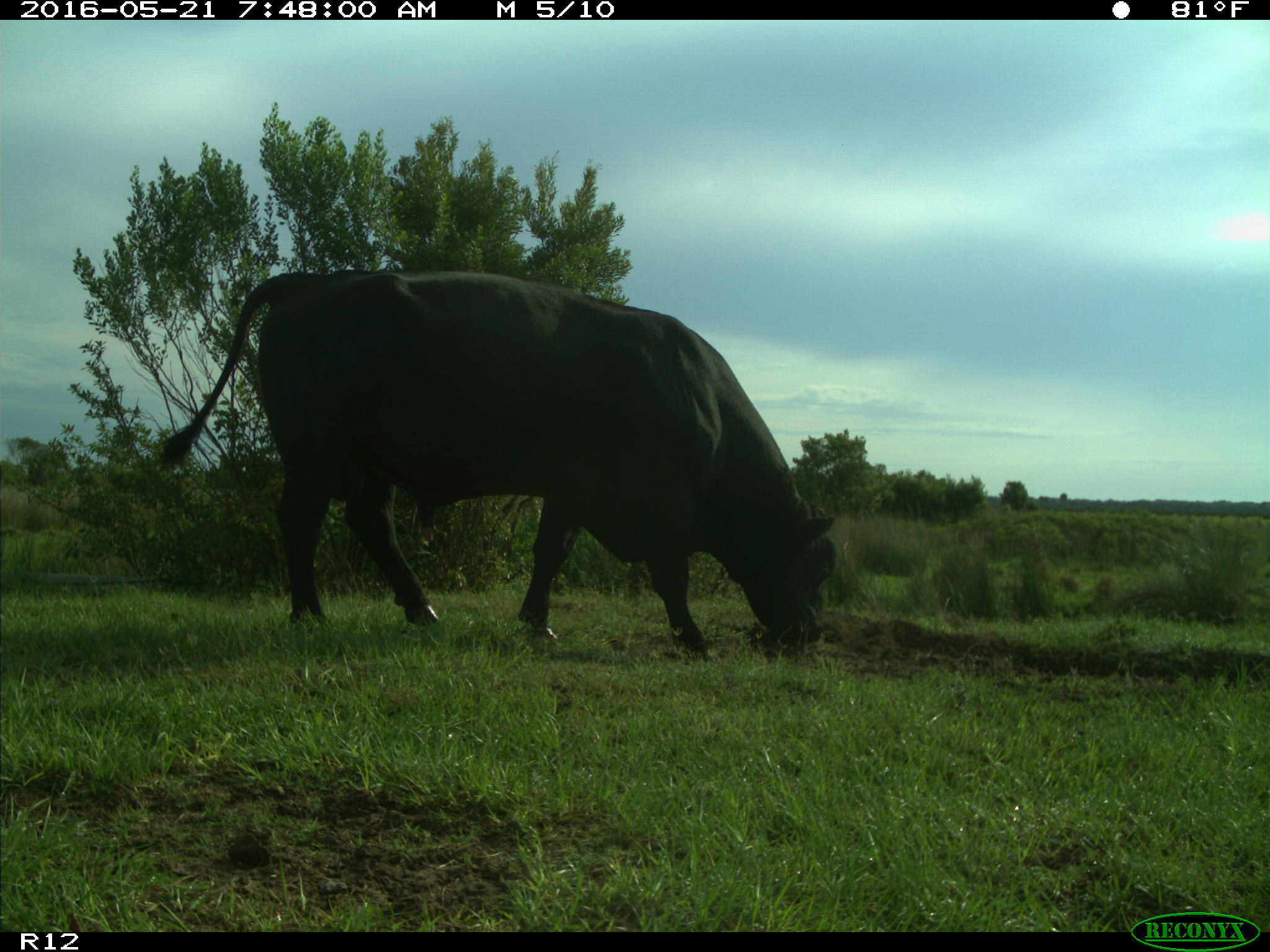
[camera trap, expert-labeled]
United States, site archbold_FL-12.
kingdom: Animalia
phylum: Chordata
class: Mammalia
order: Artiodactyla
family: Bovidae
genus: Bos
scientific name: Bos taurus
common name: domestic cow